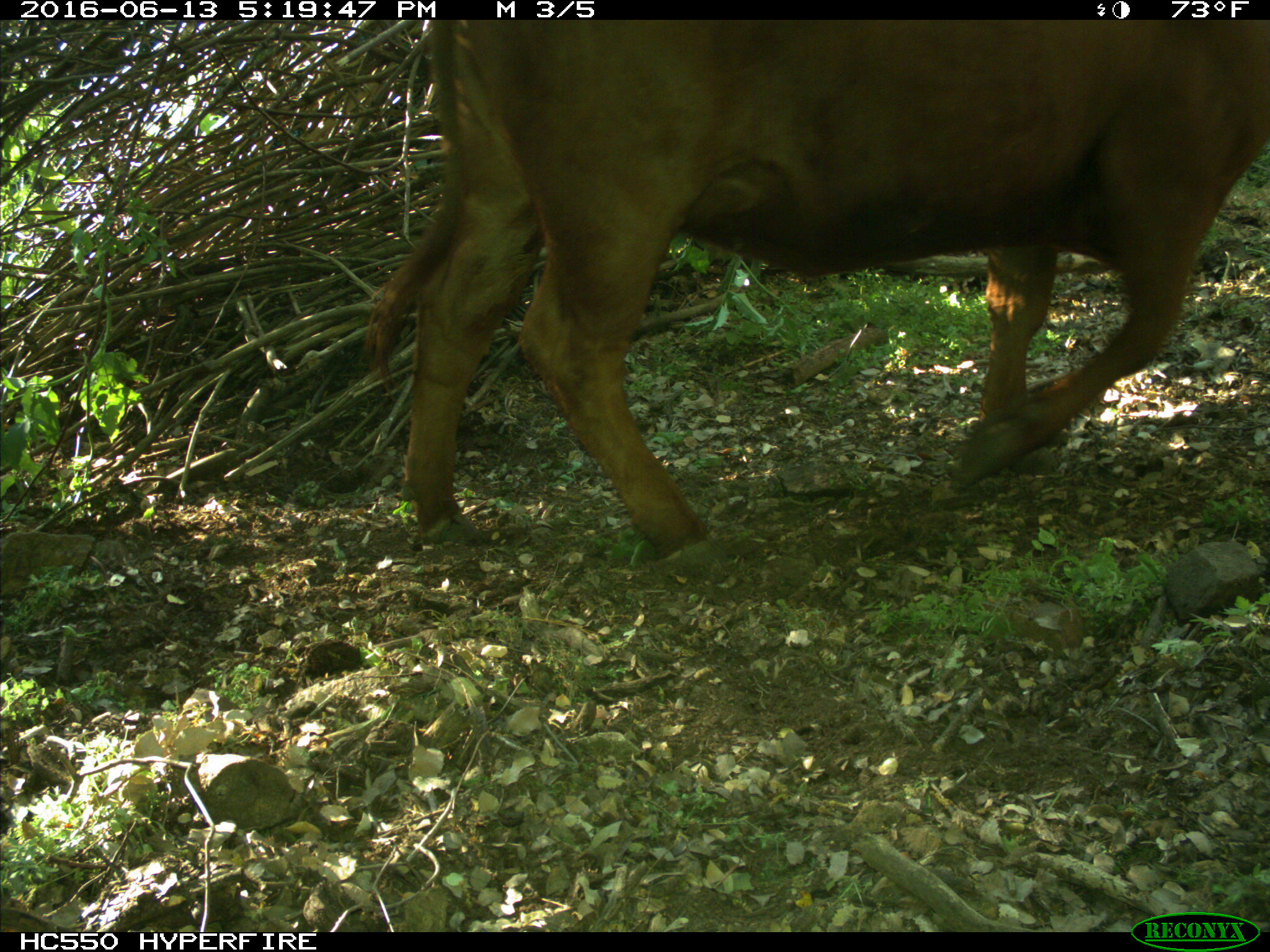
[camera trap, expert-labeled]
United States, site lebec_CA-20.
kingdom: Animalia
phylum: Chordata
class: Mammalia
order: Artiodactyla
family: Bovidae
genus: Bos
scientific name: Bos taurus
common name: domestic cow